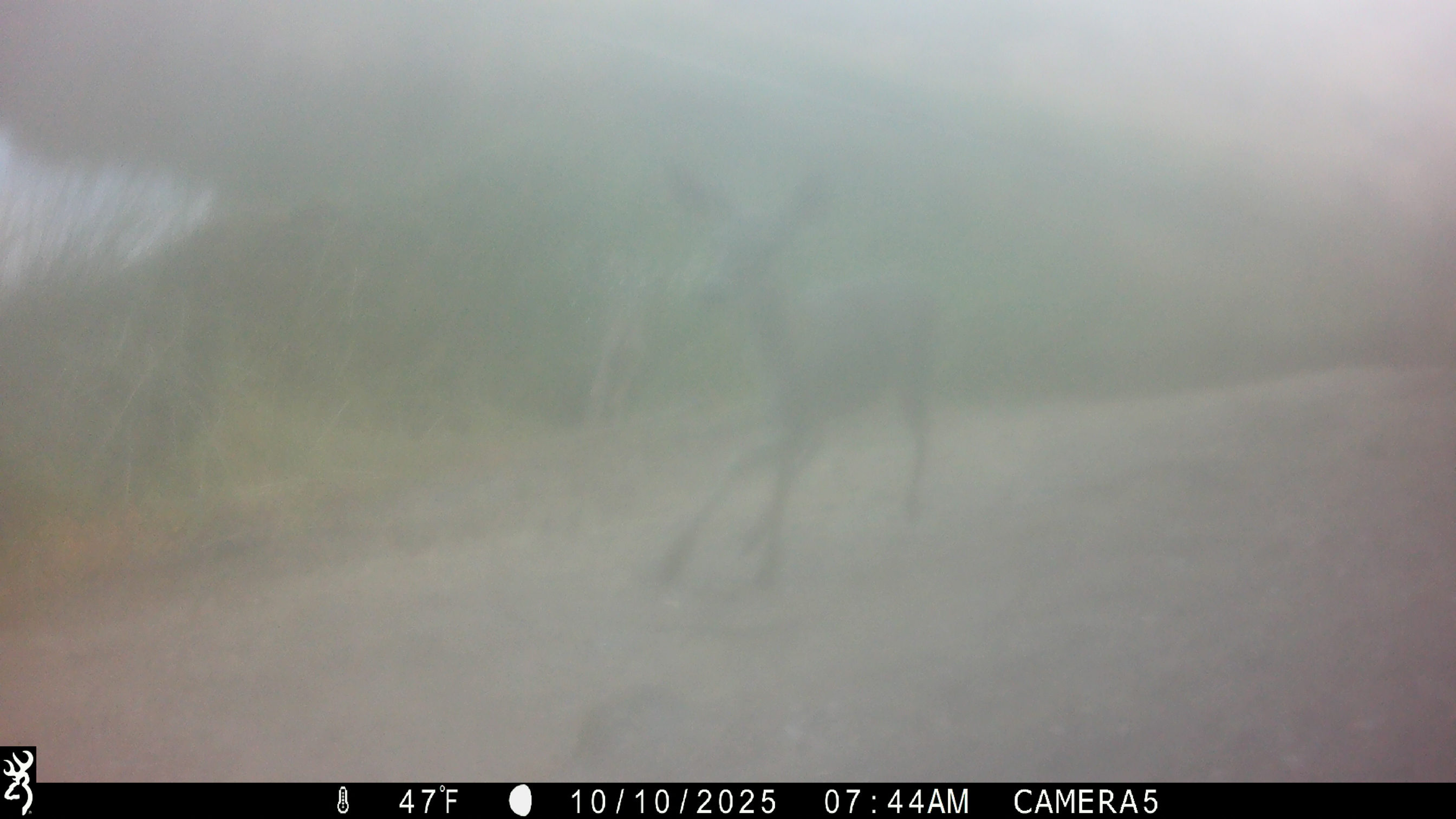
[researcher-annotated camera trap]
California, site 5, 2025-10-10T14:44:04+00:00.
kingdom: Animalia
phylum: Chordata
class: Mammalia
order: Artiodactyla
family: Cervidae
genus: Odocoileus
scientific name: Odocoileus hemionus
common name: mule deer